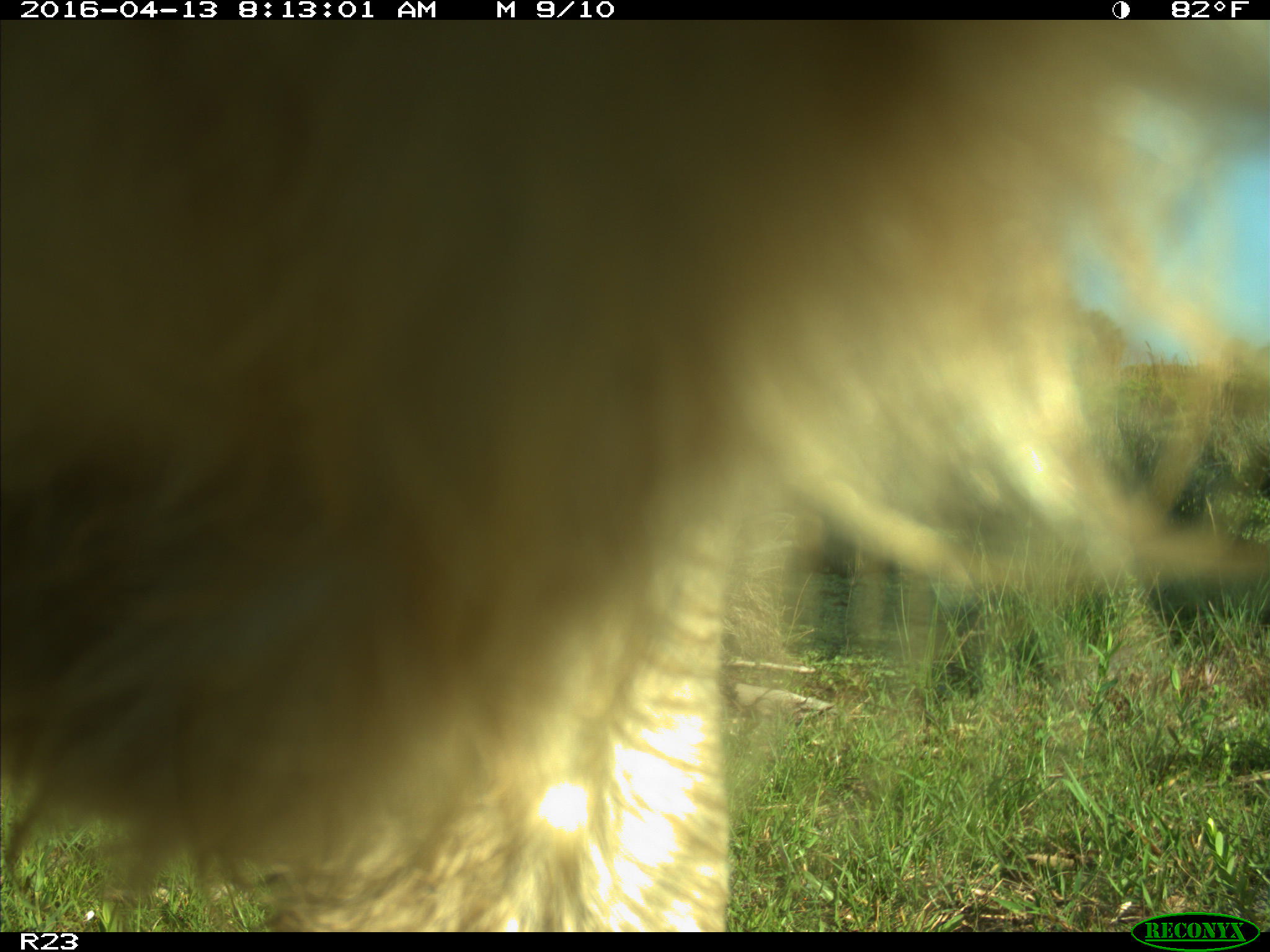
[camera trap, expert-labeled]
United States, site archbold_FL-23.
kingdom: Animalia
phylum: Chordata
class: Mammalia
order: Artiodactyla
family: Bovidae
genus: Bos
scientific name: Bos taurus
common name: domestic cow